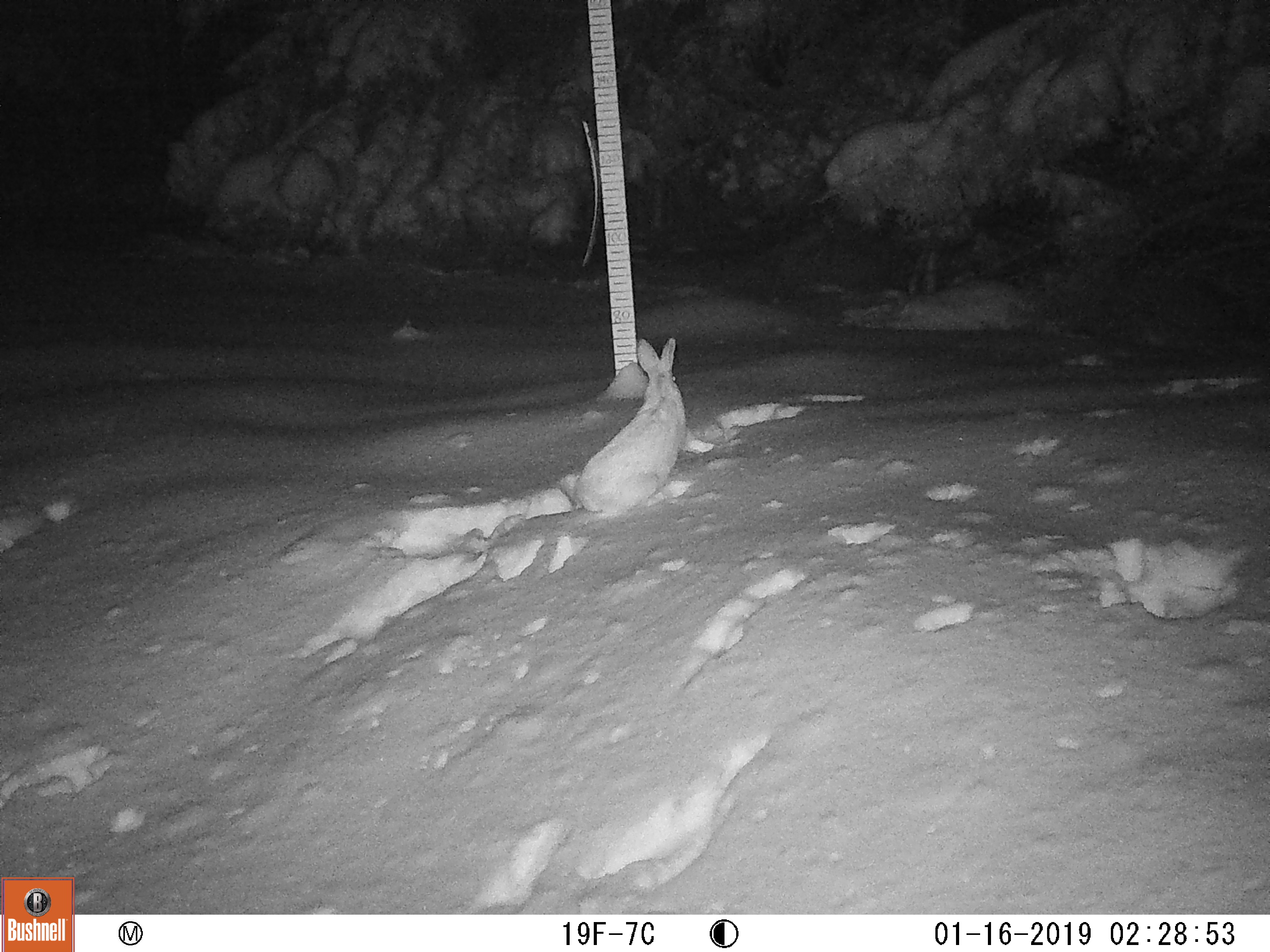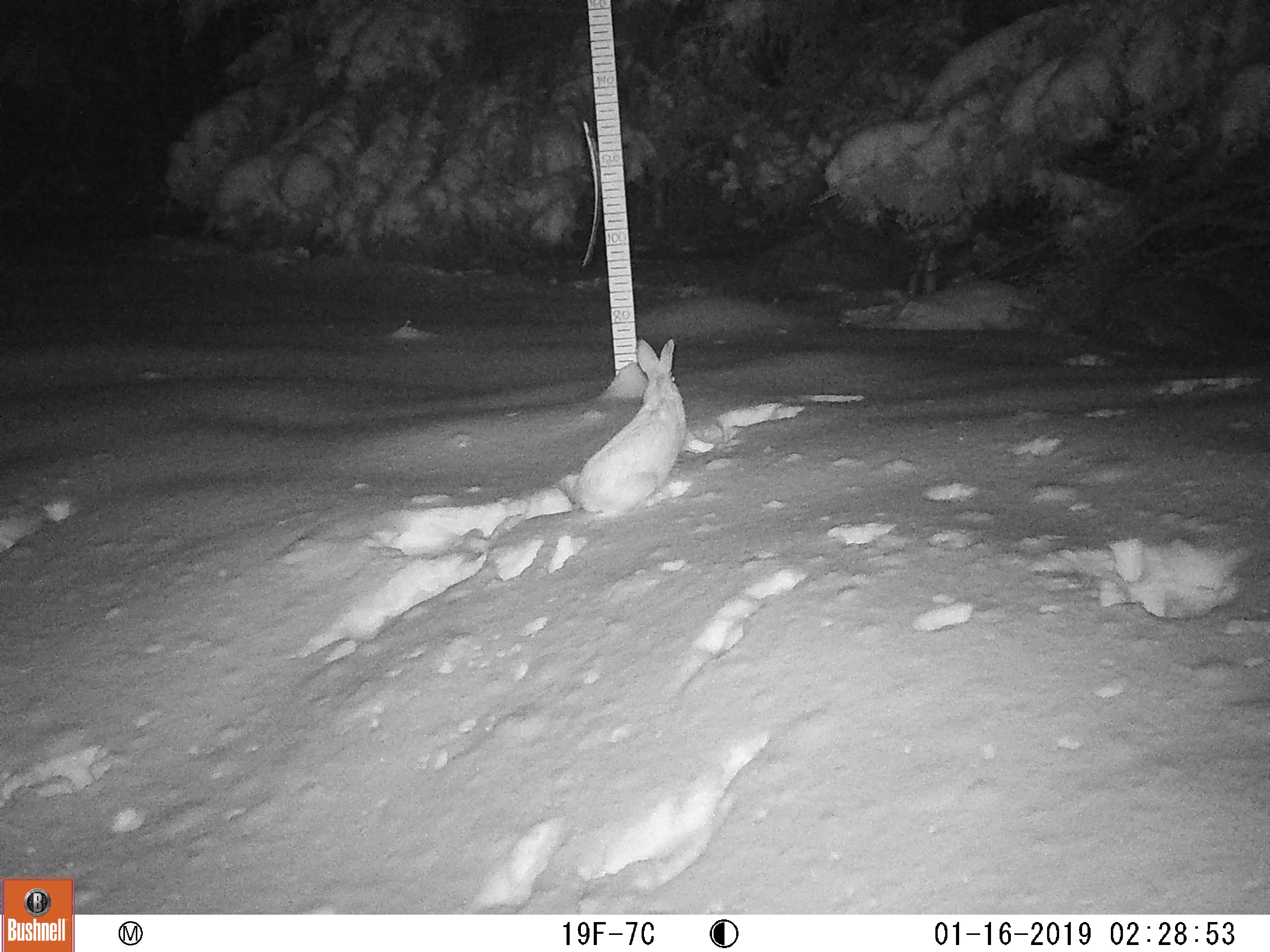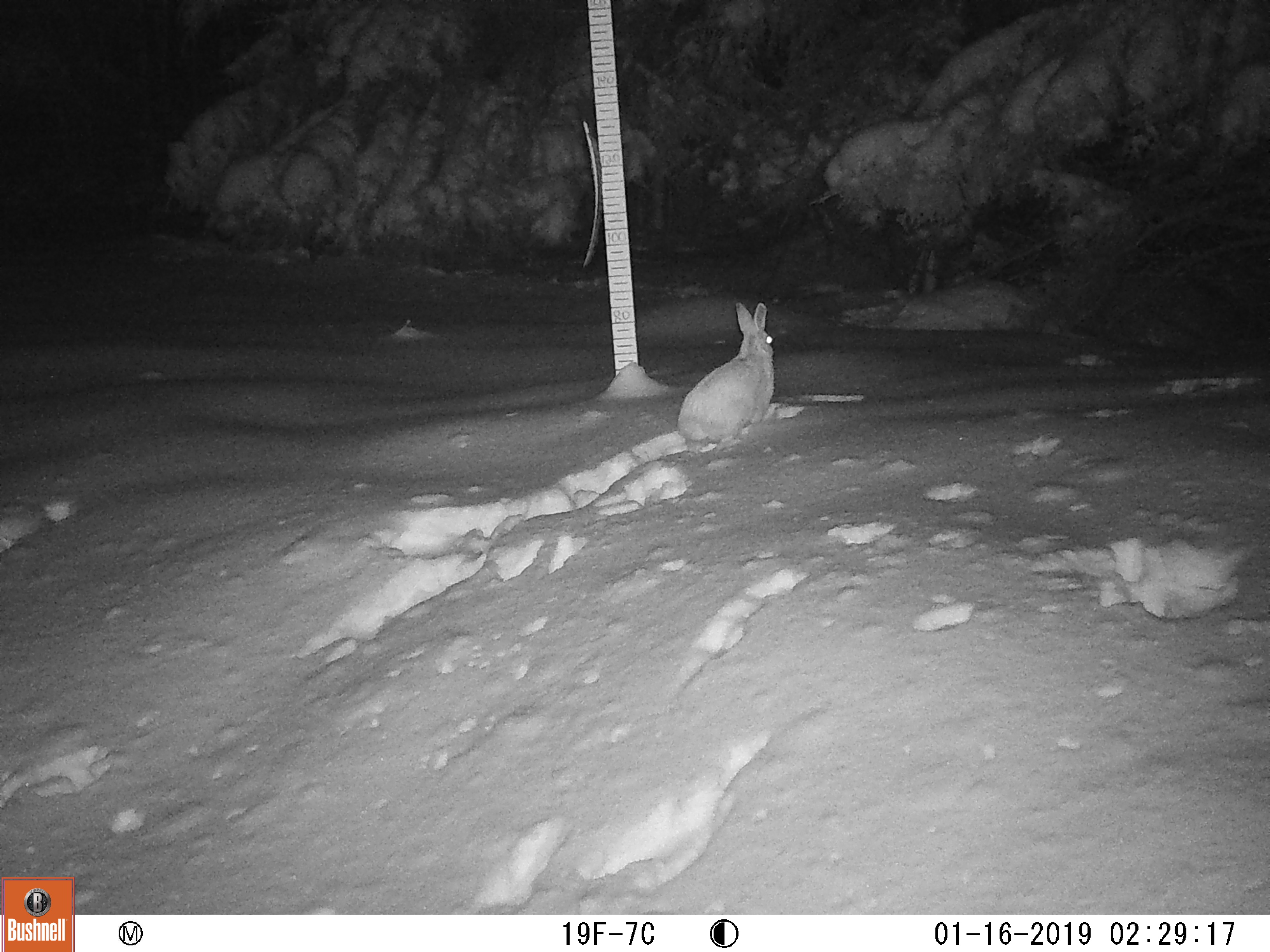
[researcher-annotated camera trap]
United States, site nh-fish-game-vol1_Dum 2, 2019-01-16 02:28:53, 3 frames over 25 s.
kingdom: Animalia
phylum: Chordata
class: Mammalia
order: Lagomorpha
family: Leporidae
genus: Lepus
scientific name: Lepus americanus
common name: snowshoe hare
Snowshoe hare (Lepus americanus).